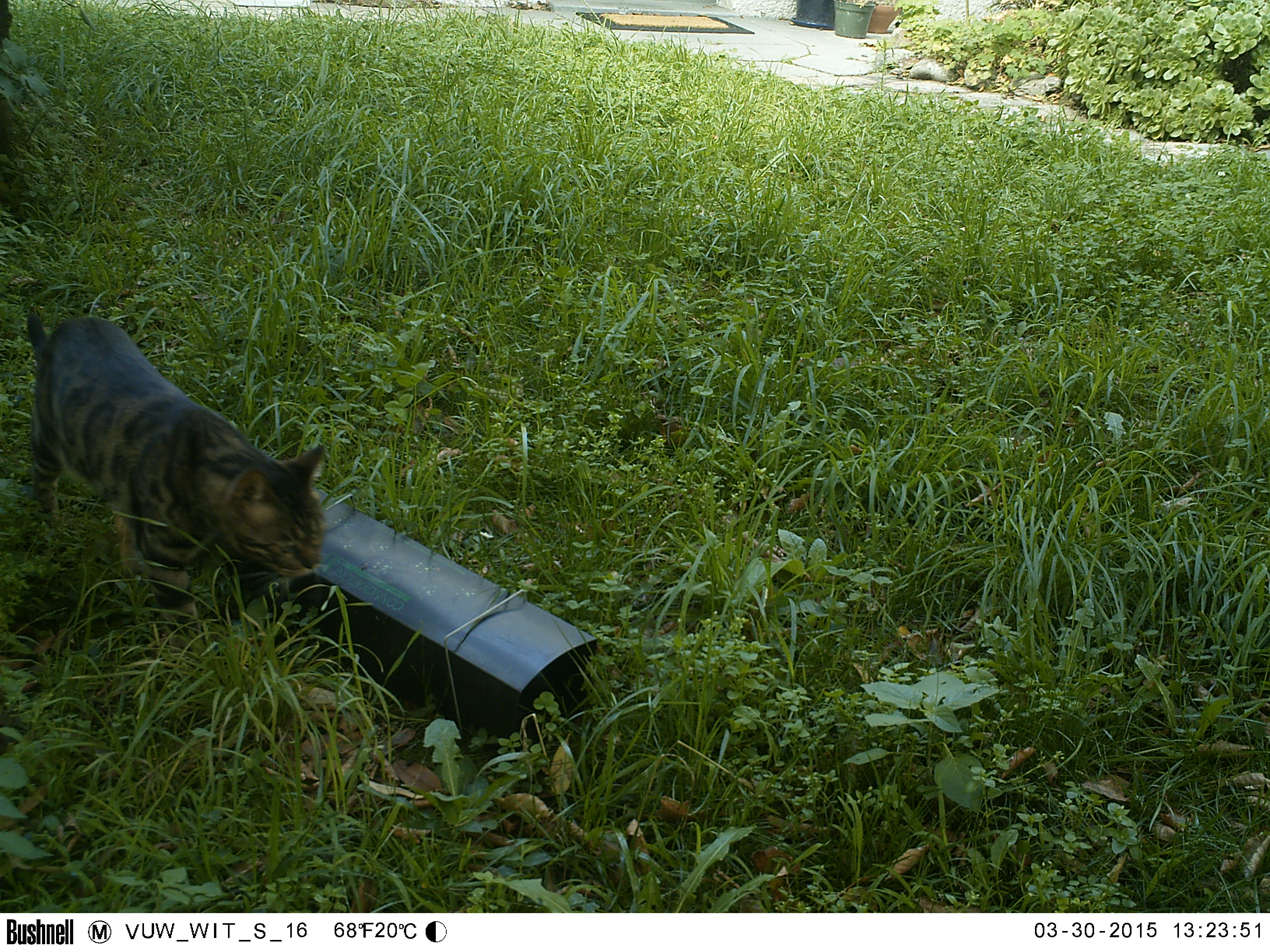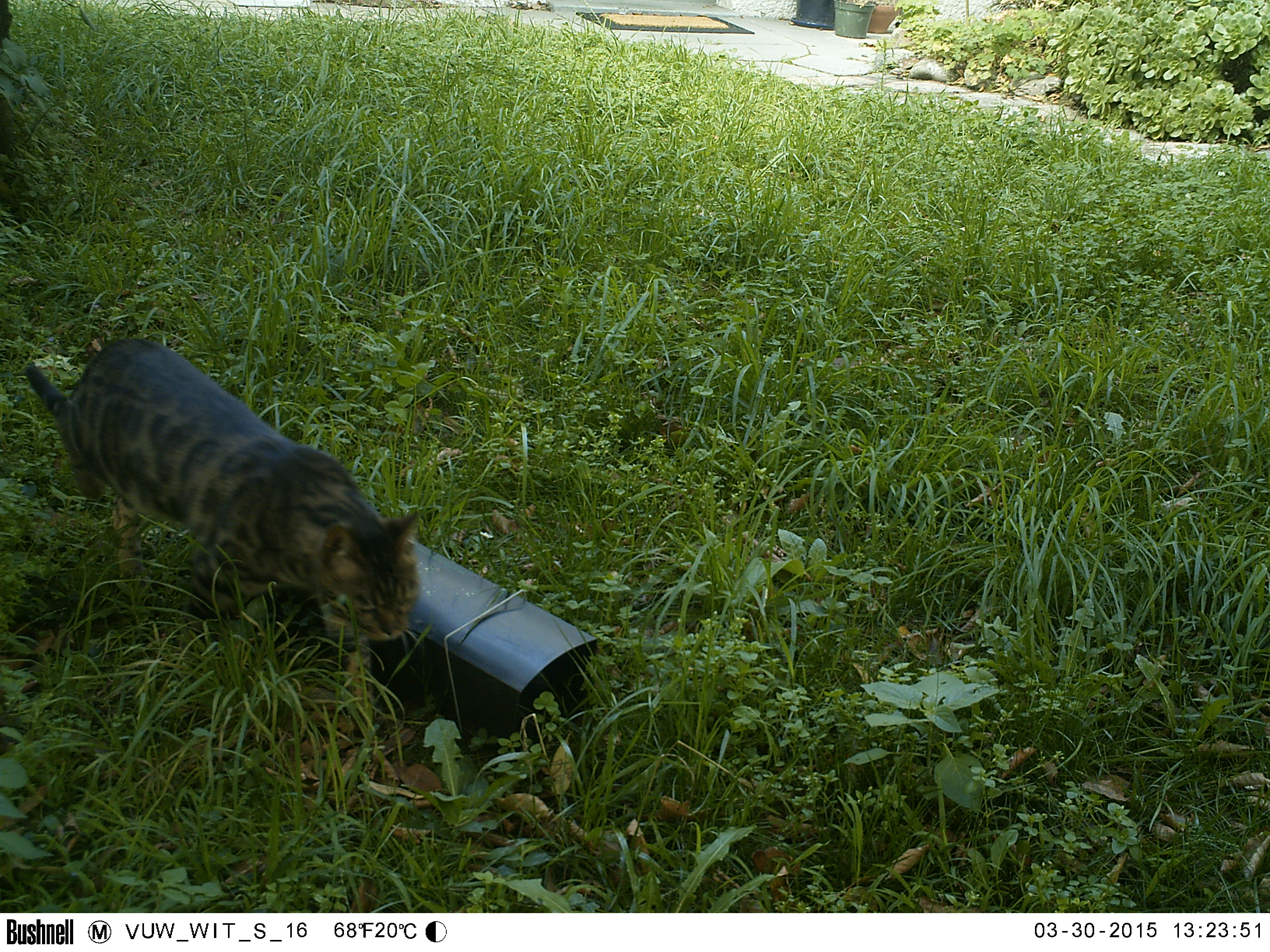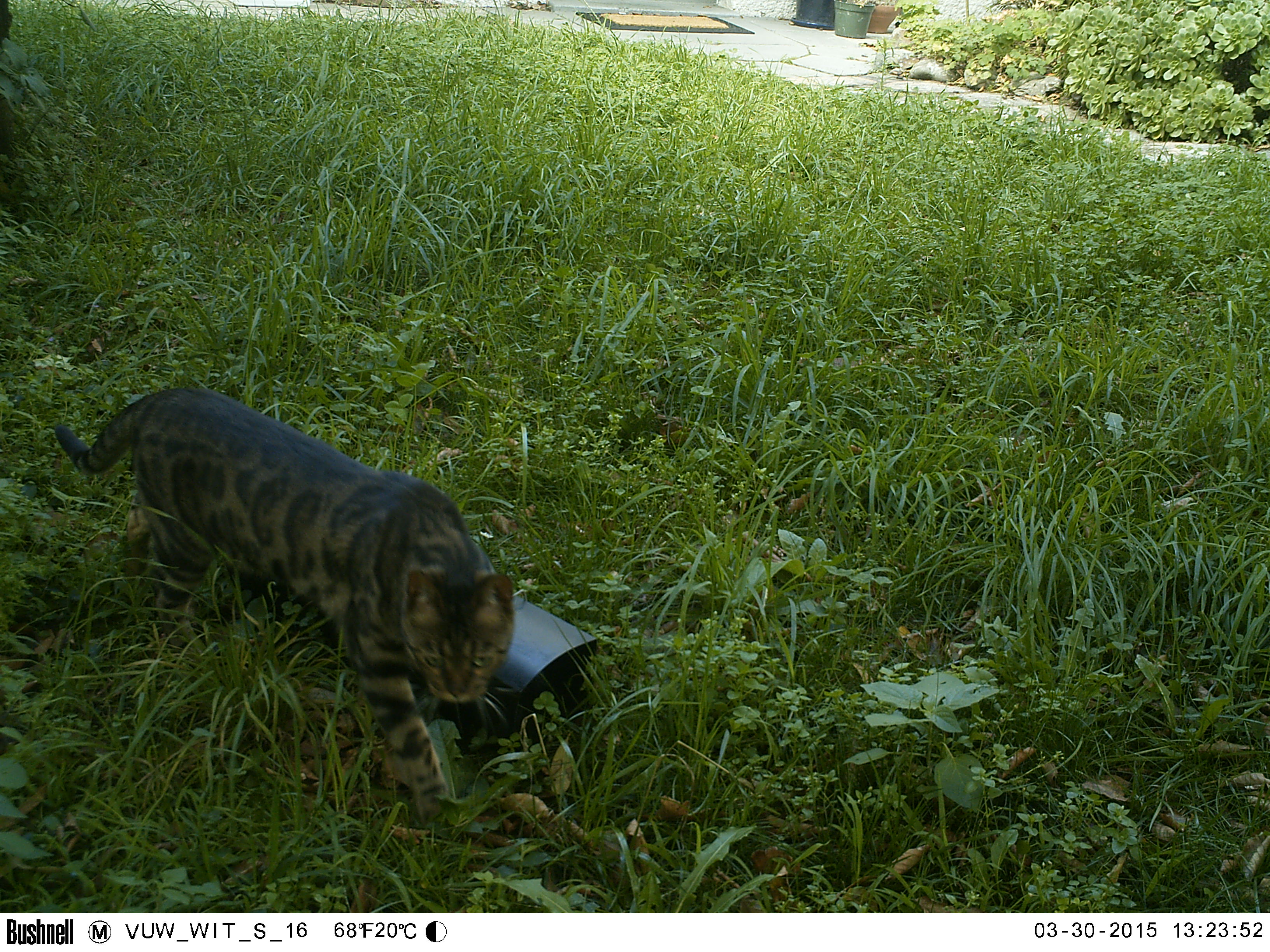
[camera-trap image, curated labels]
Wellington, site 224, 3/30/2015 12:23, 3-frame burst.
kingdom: Animalia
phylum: Chordata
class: Mammalia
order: Carnivora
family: Felidae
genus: Felis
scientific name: Felis catus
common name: cat